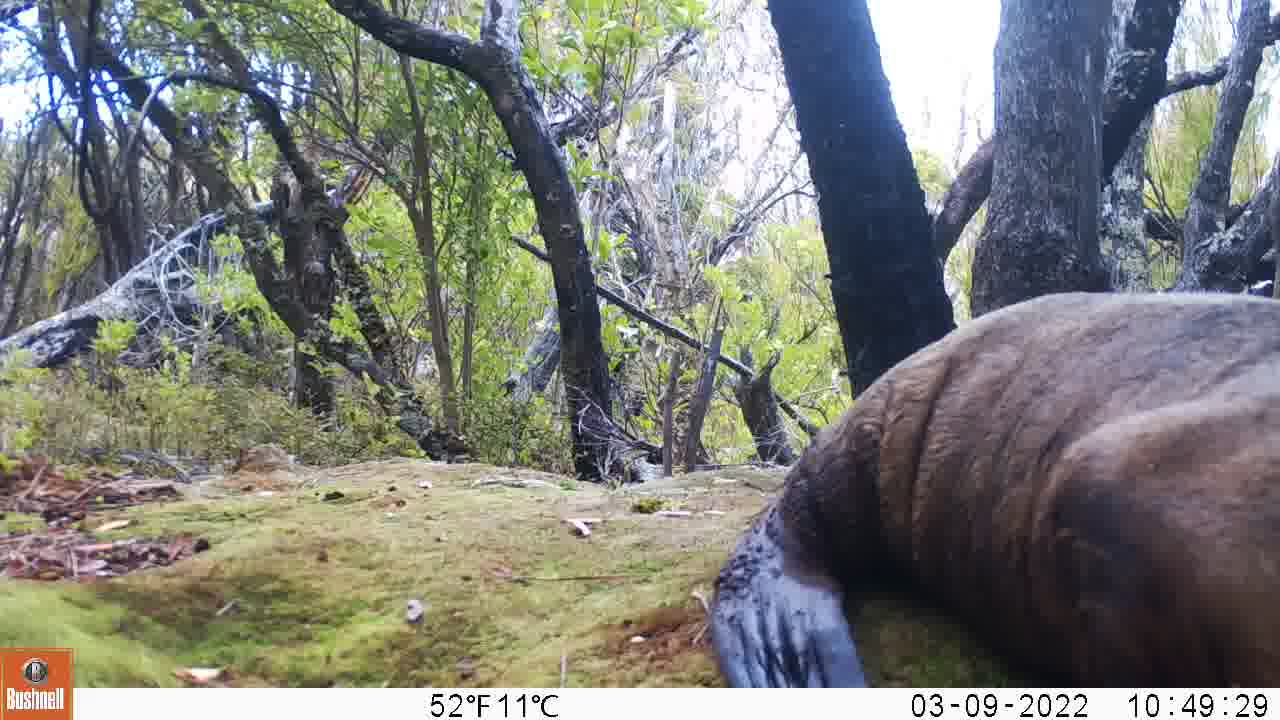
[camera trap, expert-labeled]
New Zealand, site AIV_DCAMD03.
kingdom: Animalia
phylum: Chordata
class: Mammalia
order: Carnivora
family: Otariidae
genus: Phocarctos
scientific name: Phocarctos hookeri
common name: new zealand sea lion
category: sealion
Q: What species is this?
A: Sealion (new zealand sea lion) (Phocarctos hookeri).